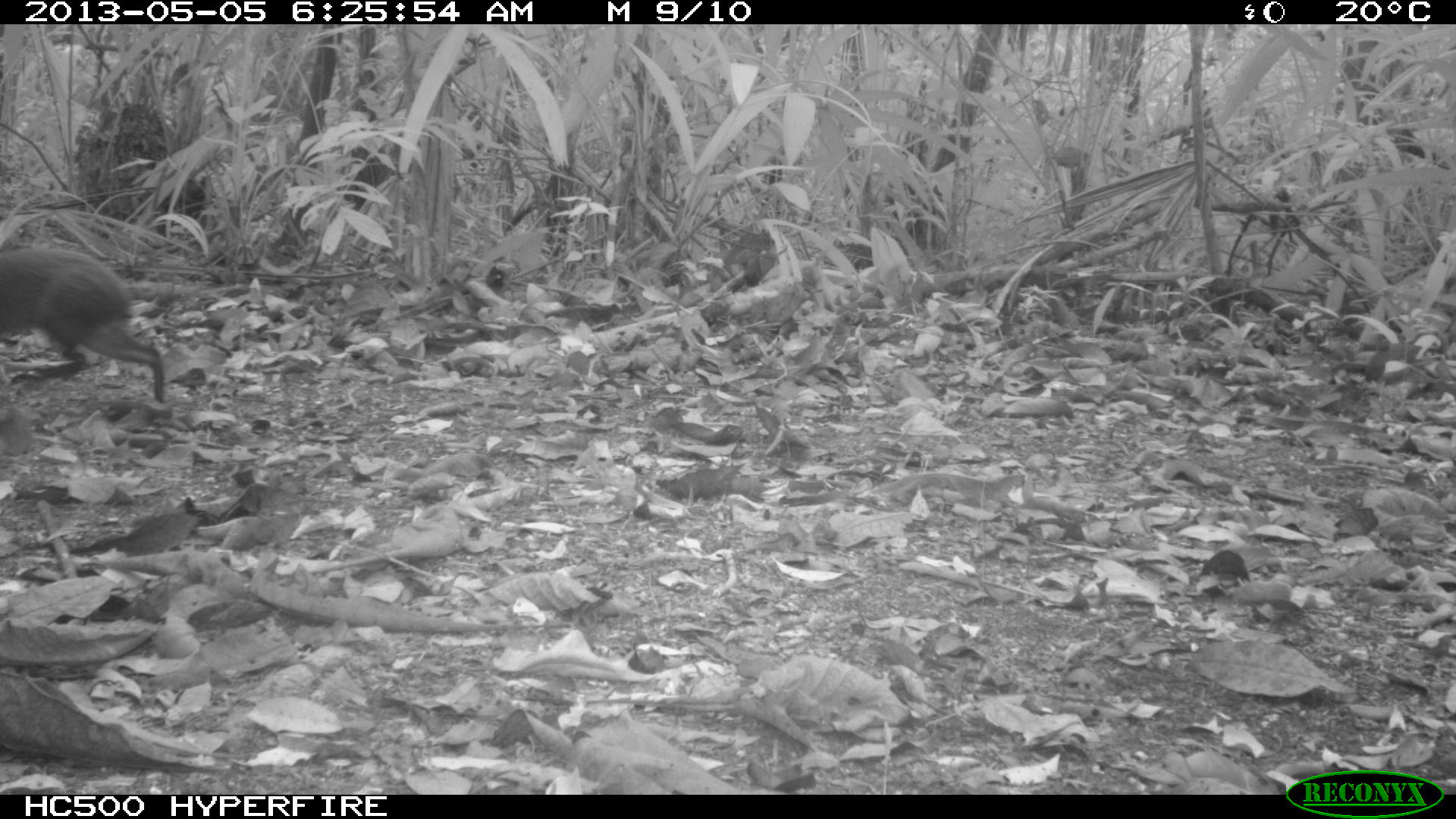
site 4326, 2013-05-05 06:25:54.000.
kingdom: Animalia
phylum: Chordata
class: Mammalia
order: Rodentia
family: Dasyproctidae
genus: Dasyprocta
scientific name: Dasyprocta punctata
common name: central american agouti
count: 1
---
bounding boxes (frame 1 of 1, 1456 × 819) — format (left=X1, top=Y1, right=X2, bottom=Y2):
dasyprocta punctata: (left=0, top=239, right=170, bottom=405)